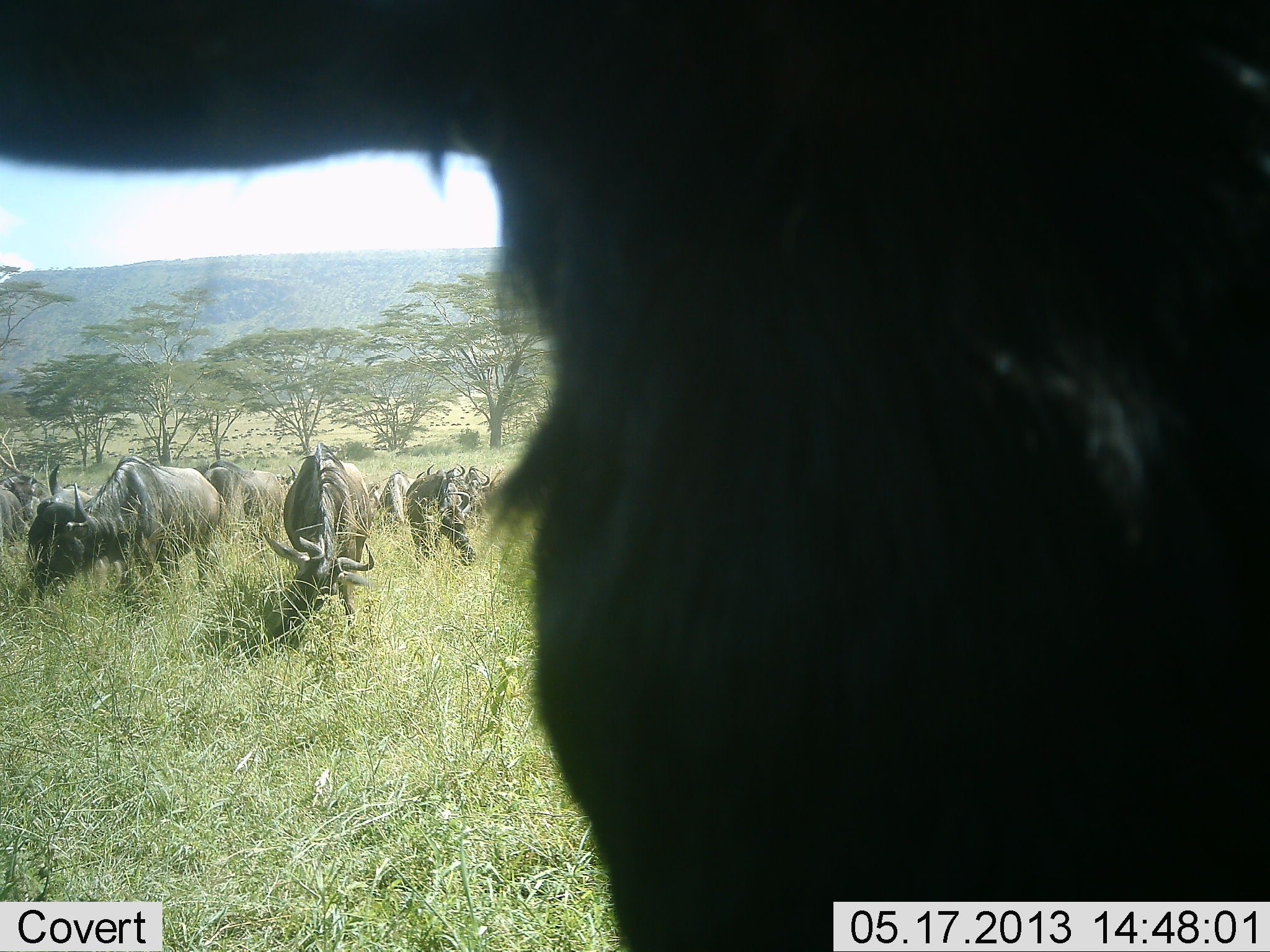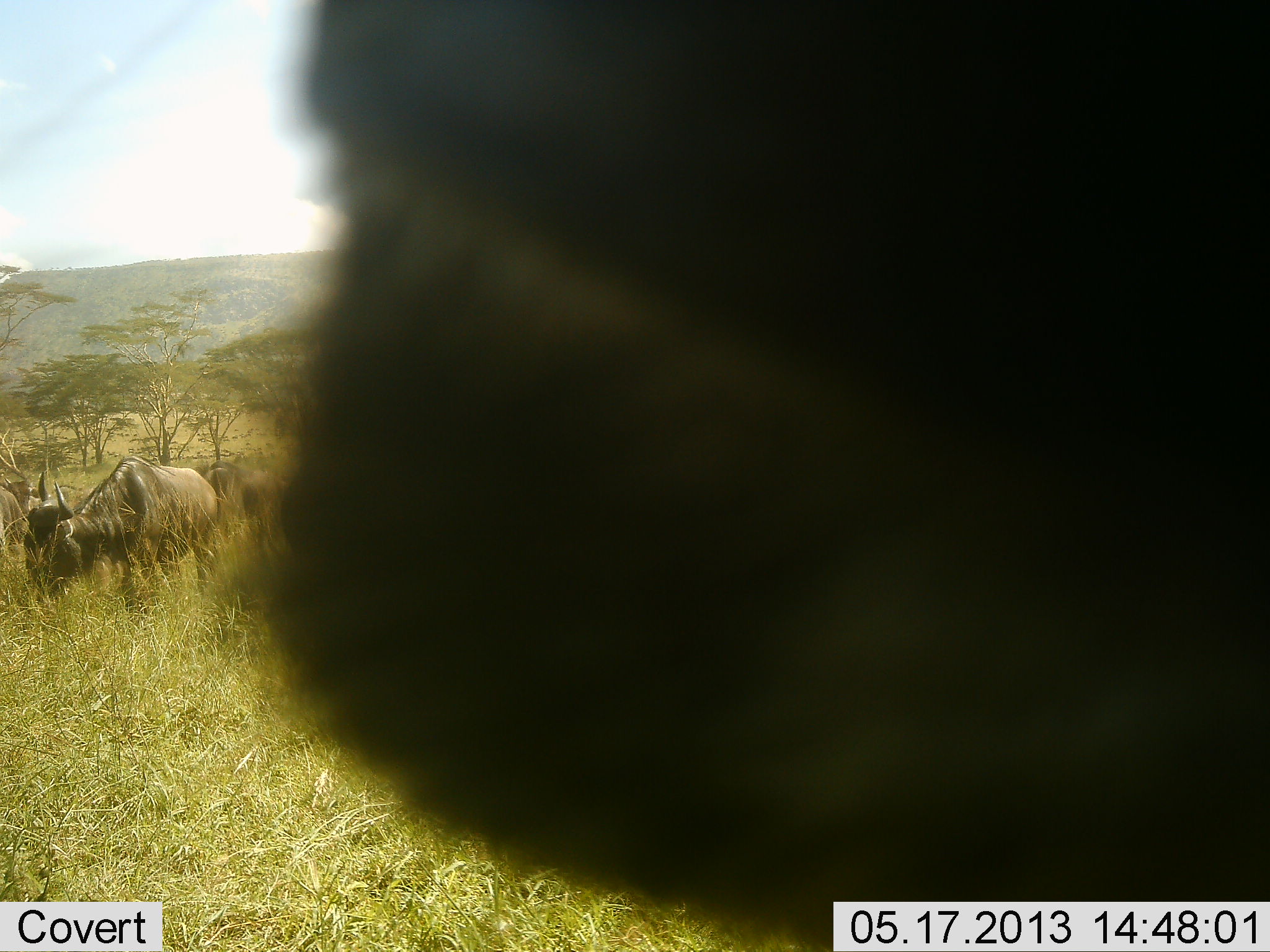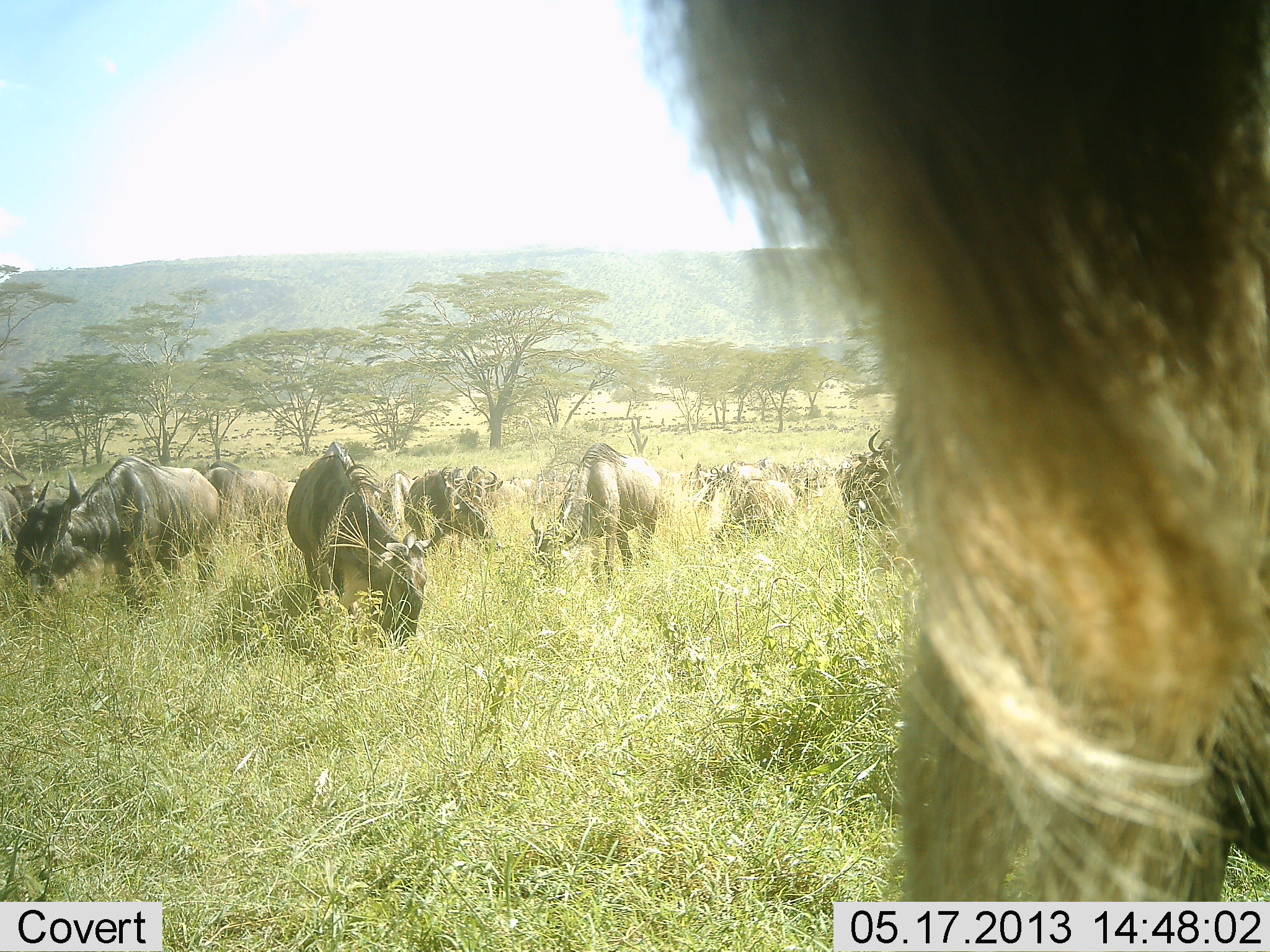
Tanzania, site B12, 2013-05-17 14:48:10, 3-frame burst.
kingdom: Animalia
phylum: Chordata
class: Mammalia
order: Artiodactyla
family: Bovidae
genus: Connochaetes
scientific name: Connochaetes taurinus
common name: blue wildebeest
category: wildebeest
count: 11-50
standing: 50%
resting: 3%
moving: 30%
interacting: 0%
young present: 0%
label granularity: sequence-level